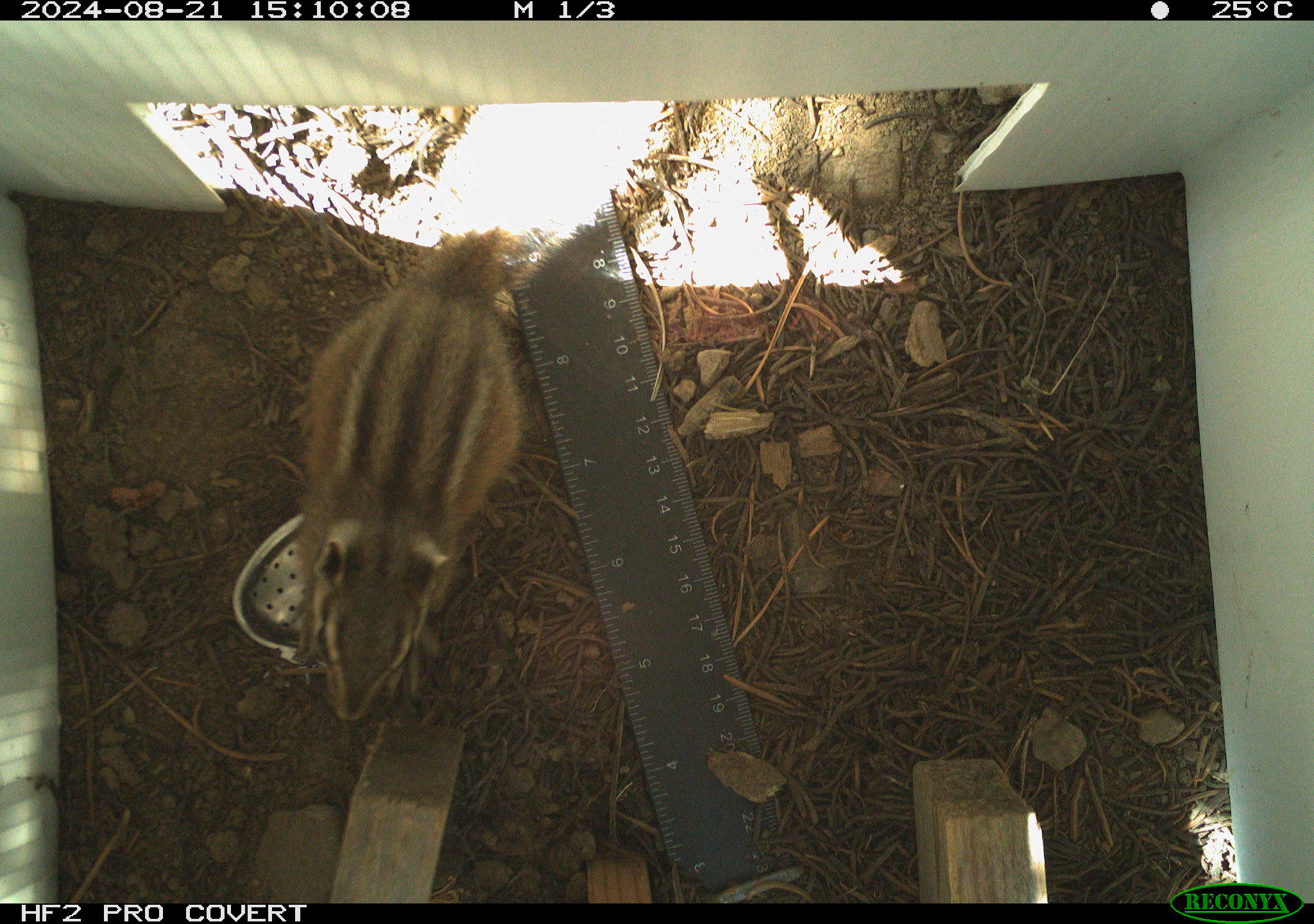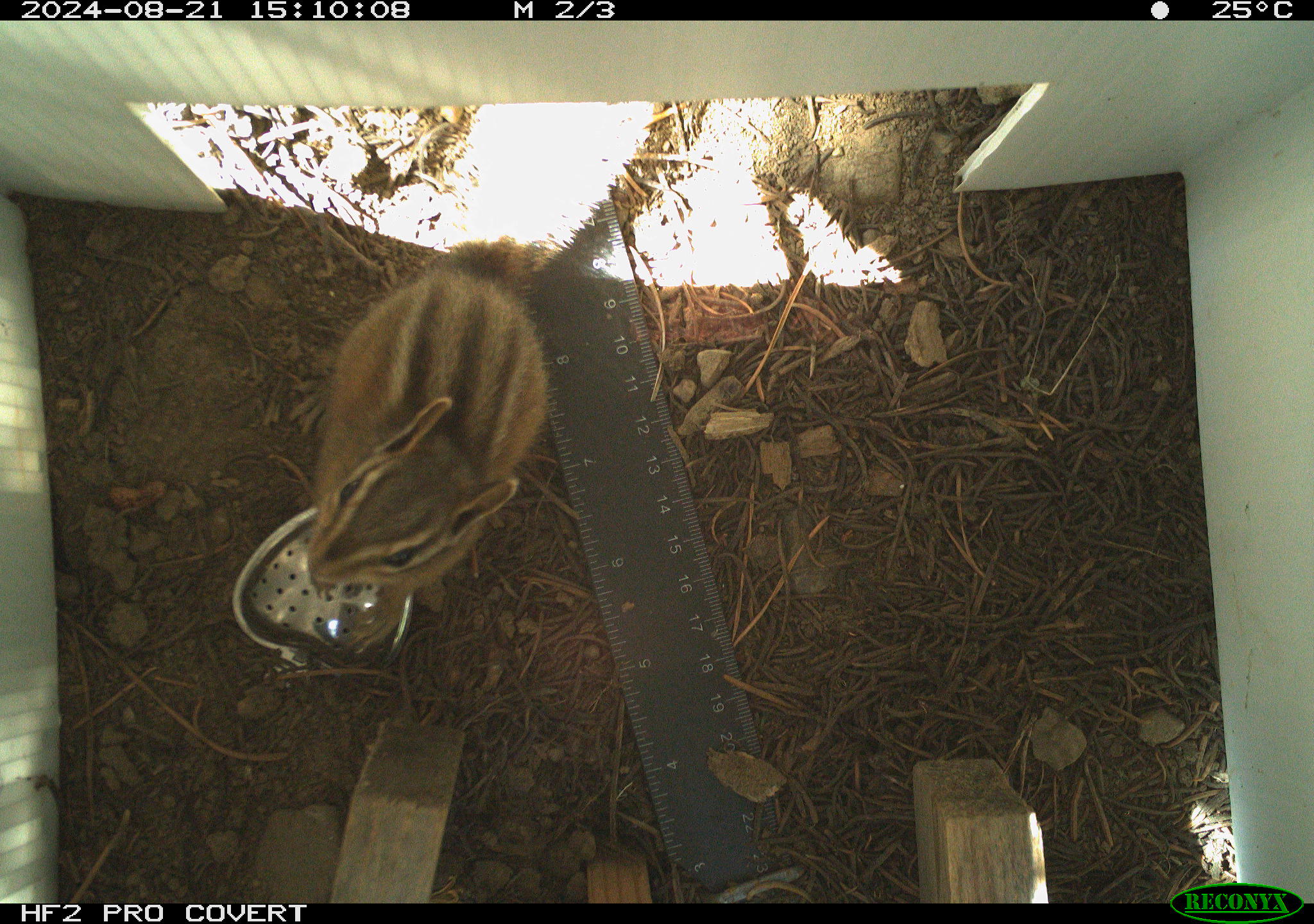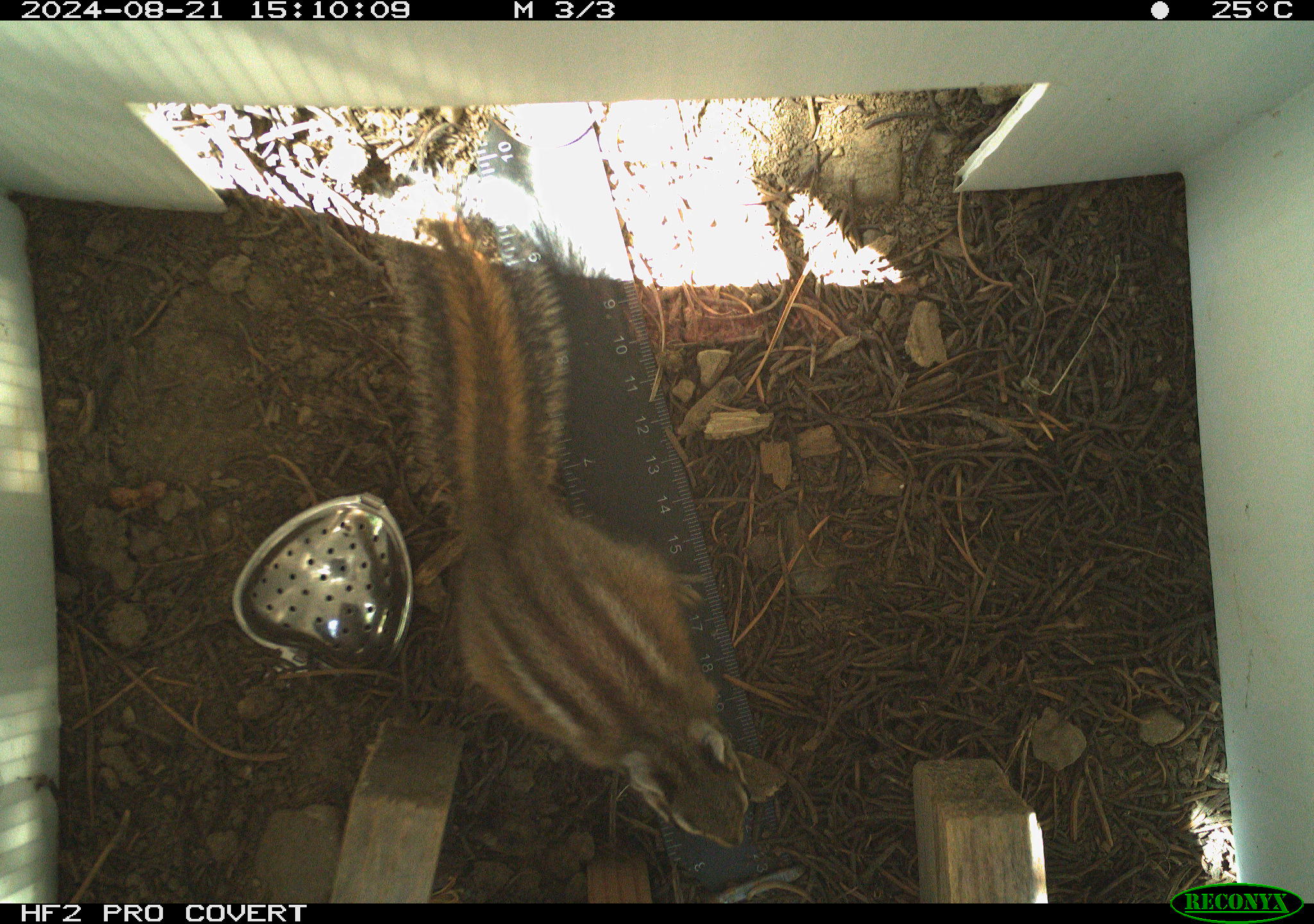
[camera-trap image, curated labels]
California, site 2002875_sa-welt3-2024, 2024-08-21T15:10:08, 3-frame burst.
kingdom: Animalia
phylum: Chordata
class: Mammalia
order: Rodentia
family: Sciuridae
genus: Neotamias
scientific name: Neotamias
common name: western chipmunks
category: neotamias species